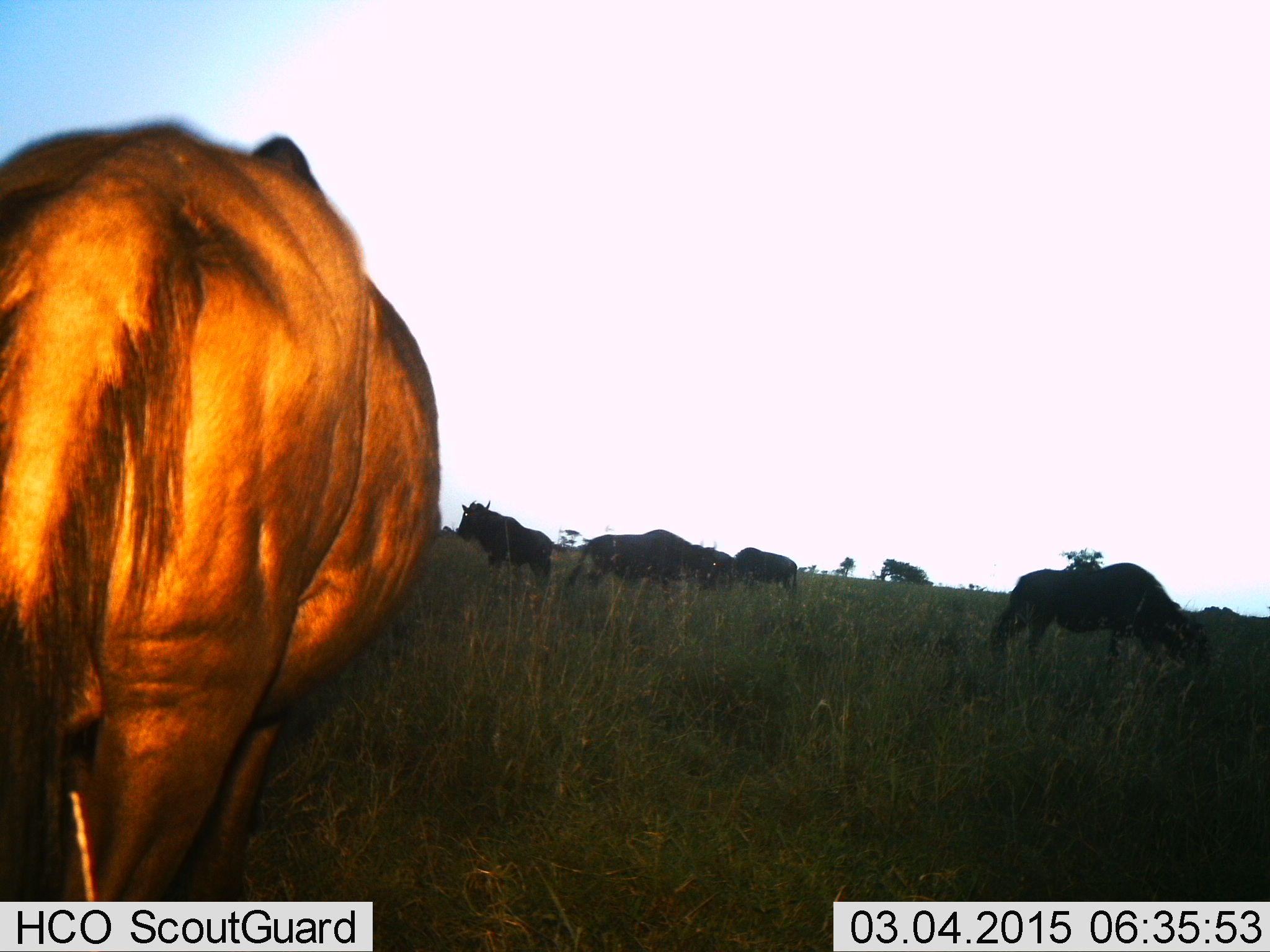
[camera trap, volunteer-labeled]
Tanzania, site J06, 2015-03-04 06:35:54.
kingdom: Animalia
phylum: Chordata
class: Mammalia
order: Artiodactyla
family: Bovidae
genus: Connochaetes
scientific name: Connochaetes taurinus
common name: blue wildebeest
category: wildebeest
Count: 6.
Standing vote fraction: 60%.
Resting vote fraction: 0%.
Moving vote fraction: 10%.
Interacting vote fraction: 0%.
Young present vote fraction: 0%.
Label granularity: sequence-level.